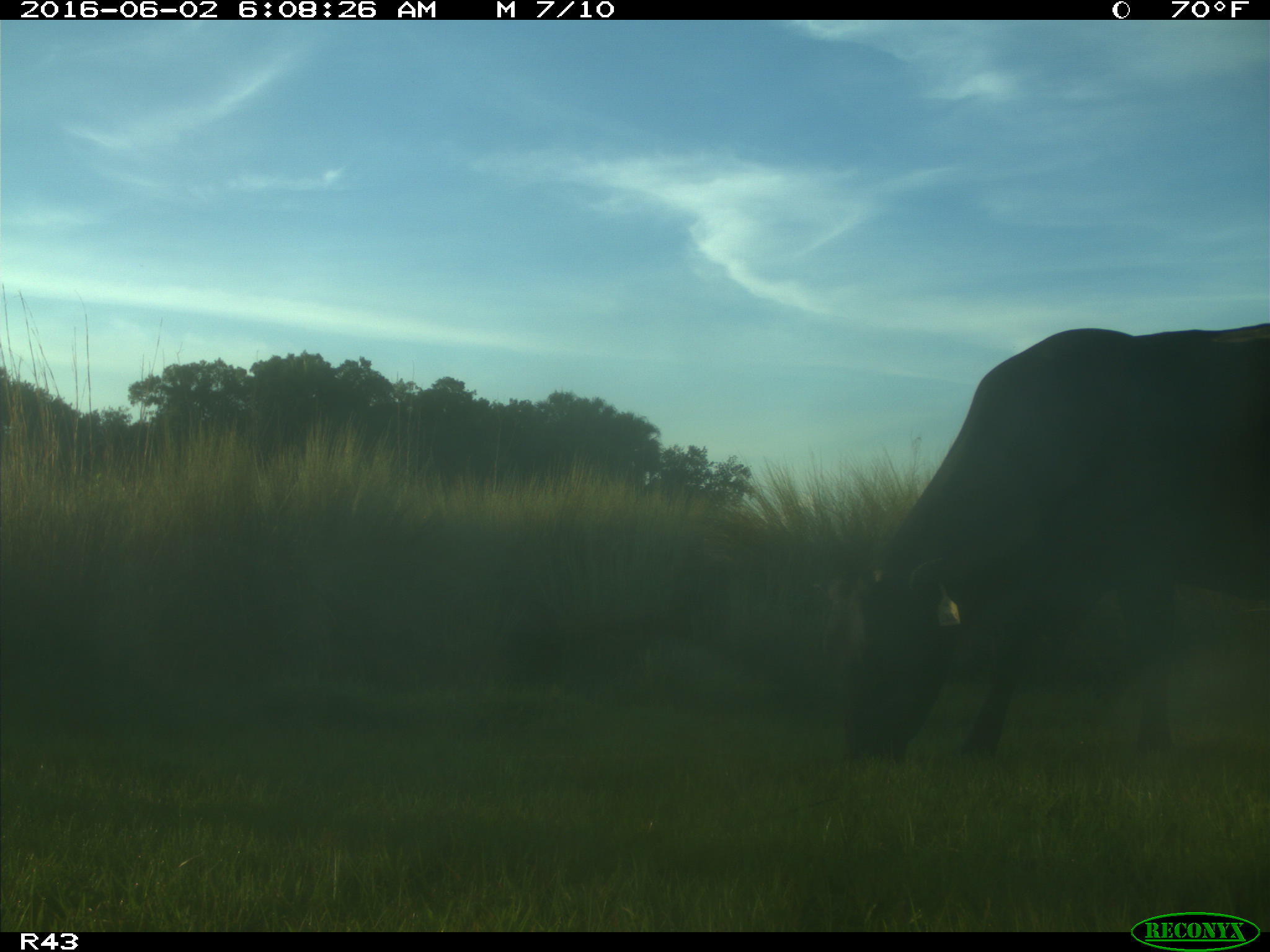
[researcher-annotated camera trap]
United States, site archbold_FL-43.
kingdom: Animalia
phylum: Chordata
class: Mammalia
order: Artiodactyla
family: Bovidae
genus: Bos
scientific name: Bos taurus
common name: domestic cow